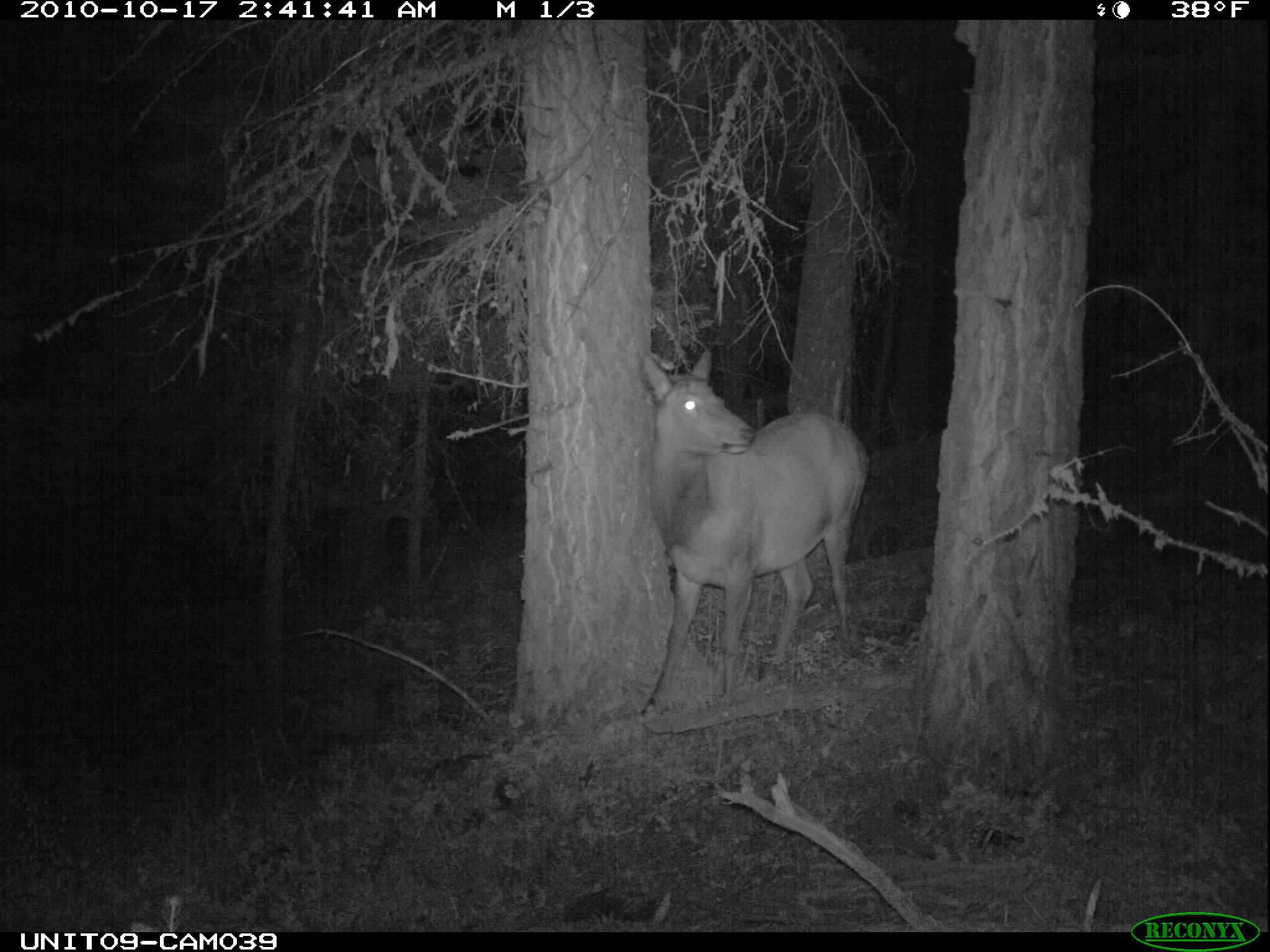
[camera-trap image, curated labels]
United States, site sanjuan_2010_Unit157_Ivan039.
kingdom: Animalia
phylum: Chordata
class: Mammalia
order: Artiodactyla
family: Cervidae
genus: Cervus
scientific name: Cervus elaphus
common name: red deer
Cervus elaphus (red deer).